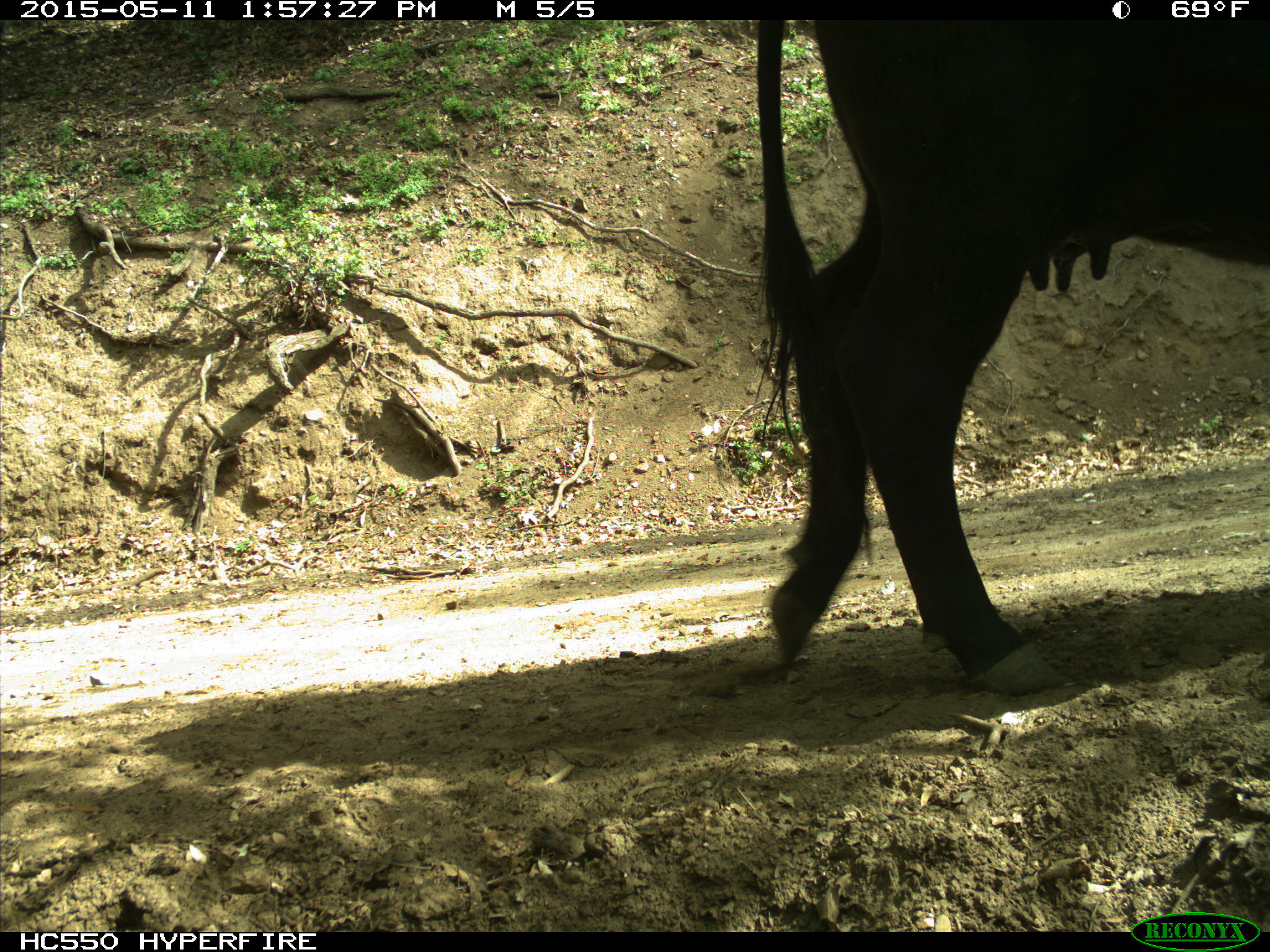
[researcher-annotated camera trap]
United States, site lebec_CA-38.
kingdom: Animalia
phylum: Chordata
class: Mammalia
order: Artiodactyla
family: Bovidae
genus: Bos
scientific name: Bos taurus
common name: domestic cow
Bos taurus (domestic cow).